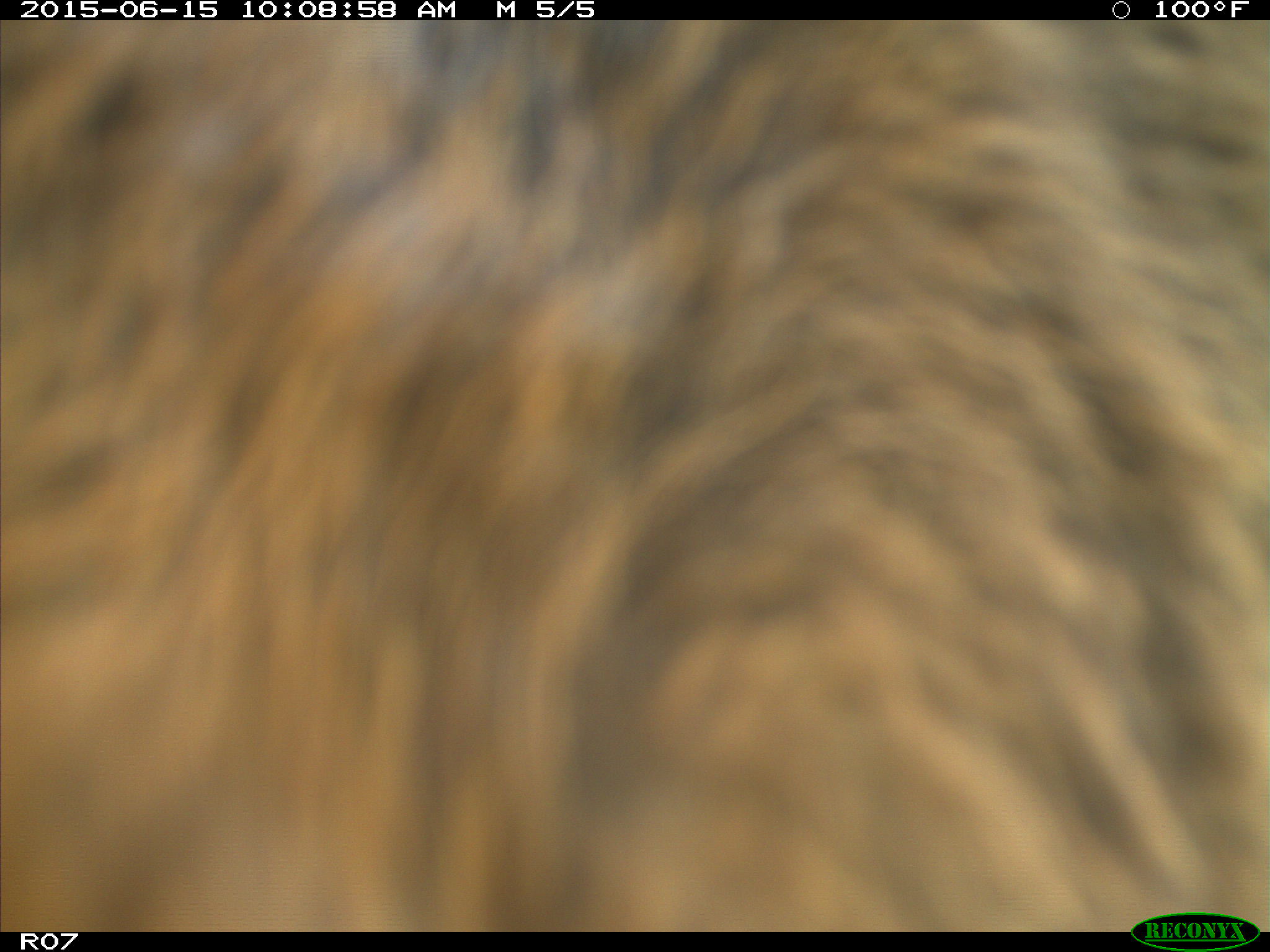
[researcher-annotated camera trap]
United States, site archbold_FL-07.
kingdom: Animalia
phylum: Chordata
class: Mammalia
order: Artiodactyla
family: Bovidae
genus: Bos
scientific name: Bos taurus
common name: domestic cow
Bos taurus (domestic cow).